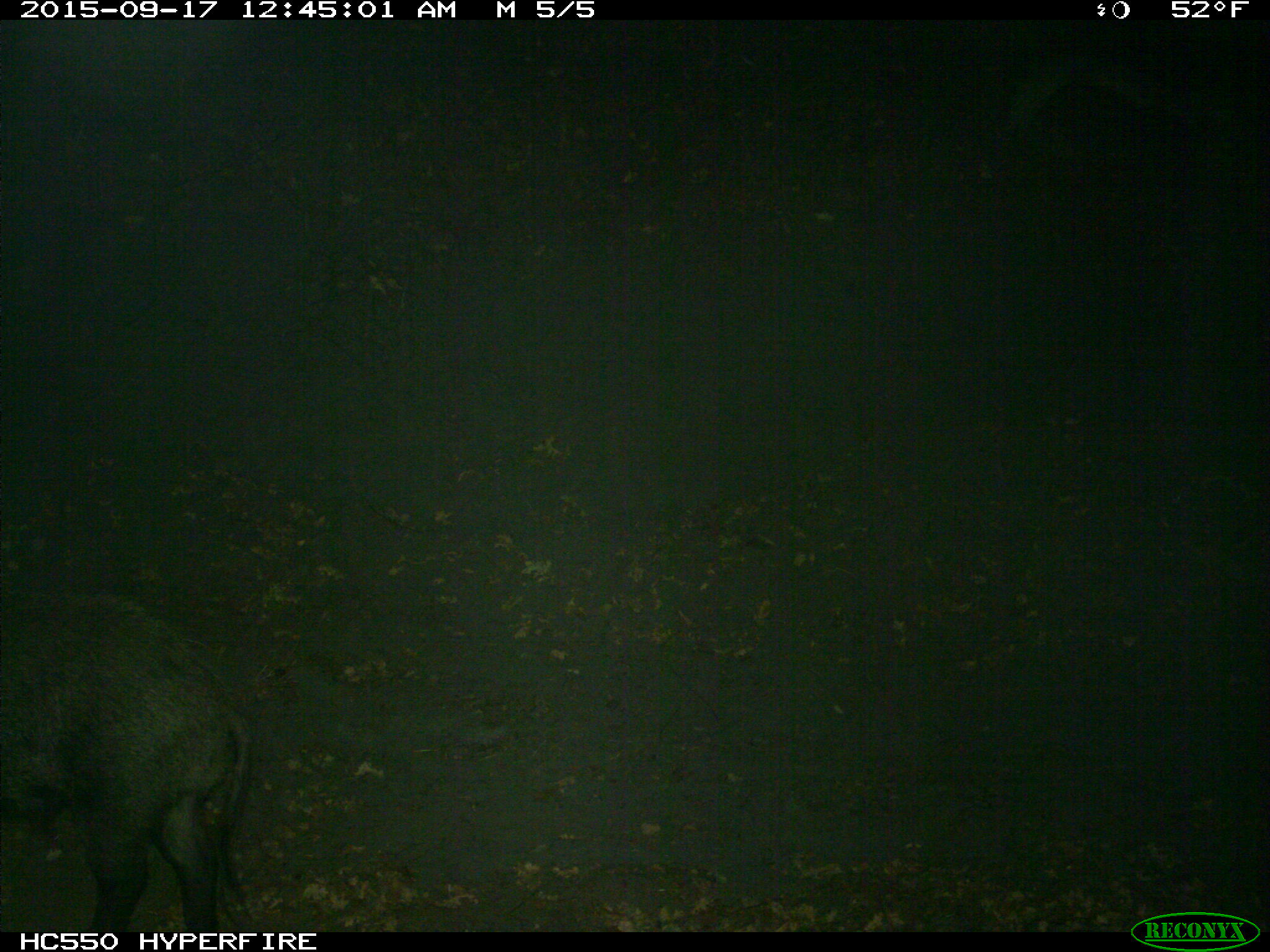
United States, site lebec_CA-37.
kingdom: Animalia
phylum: Chordata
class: Mammalia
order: Artiodactyla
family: Suidae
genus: Sus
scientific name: Sus scrofa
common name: wild boar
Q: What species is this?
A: Sus scrofa (wild boar).